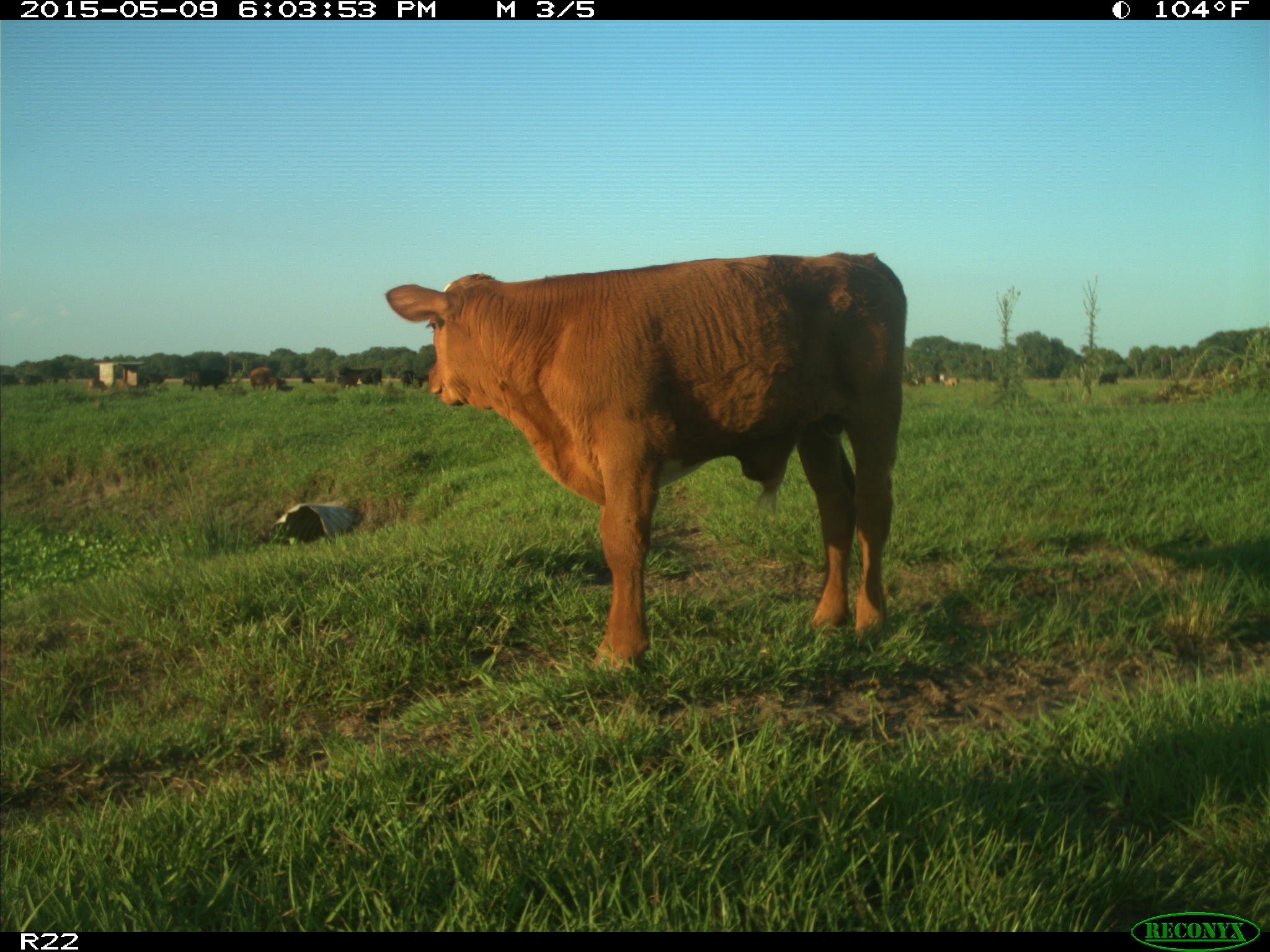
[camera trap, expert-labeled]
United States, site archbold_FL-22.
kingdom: Animalia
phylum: Chordata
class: Mammalia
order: Artiodactyla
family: Bovidae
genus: Bos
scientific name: Bos taurus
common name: domestic cow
Bos taurus (domestic cow).